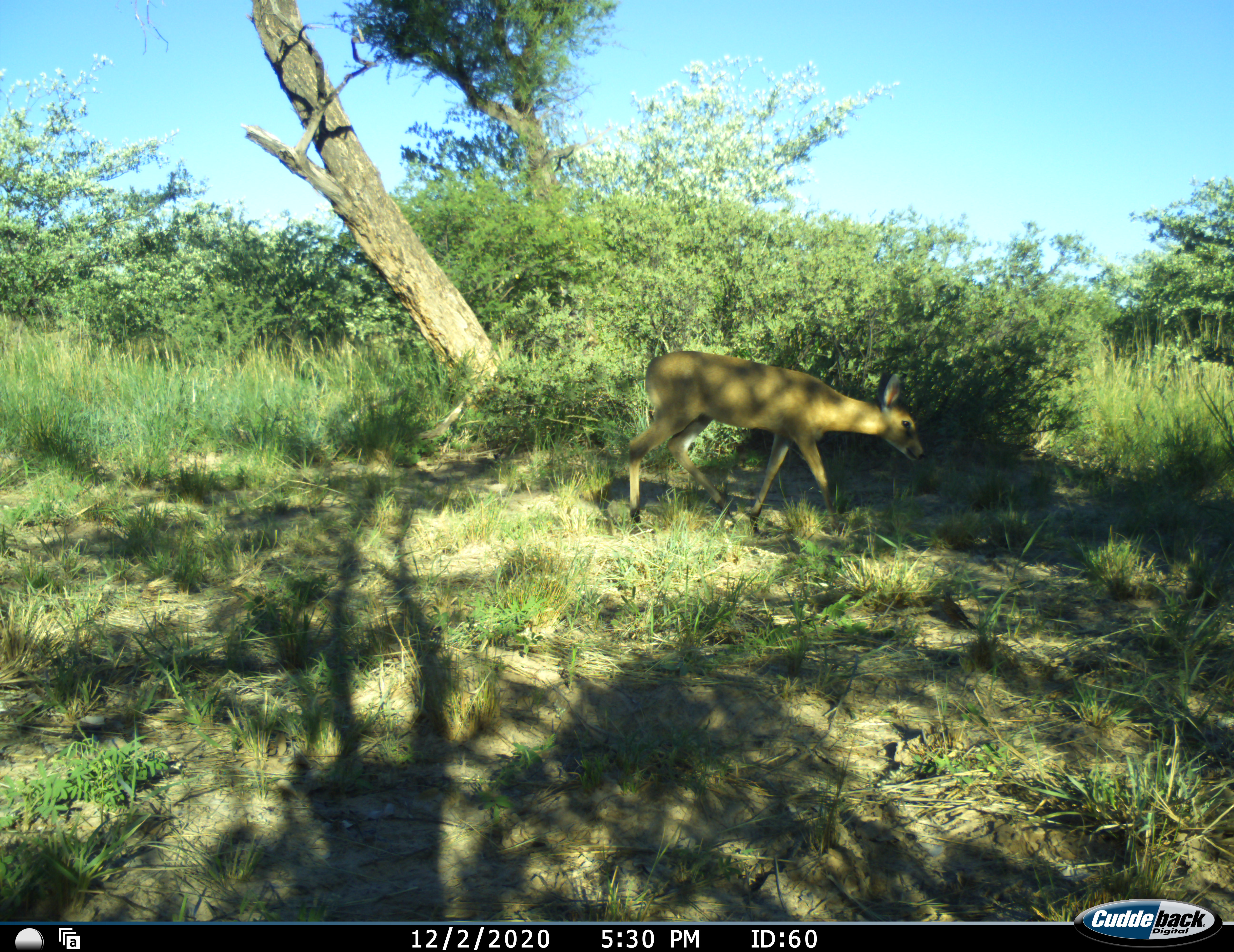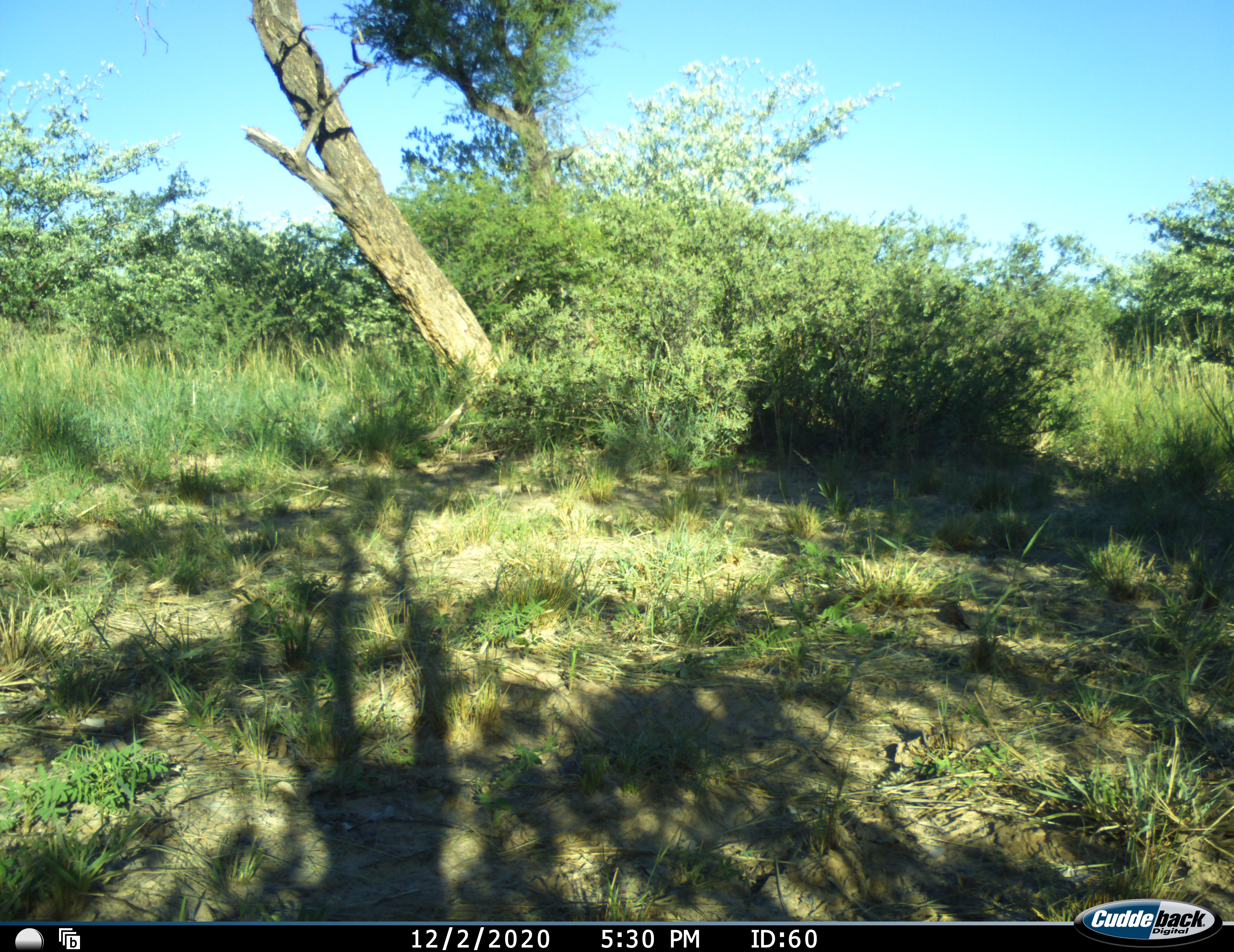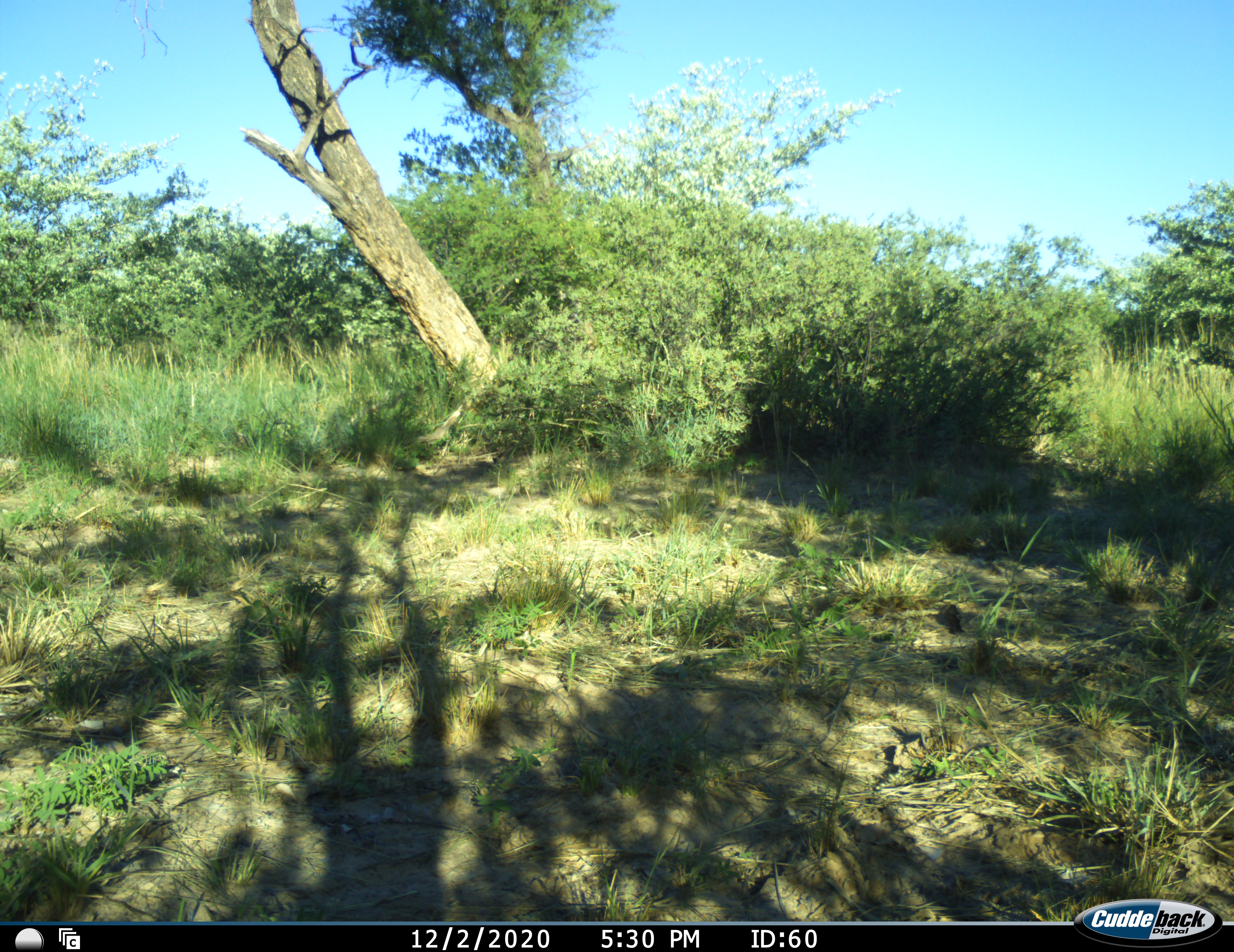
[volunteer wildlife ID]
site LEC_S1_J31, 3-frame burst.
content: unidentified animal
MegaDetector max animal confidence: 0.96